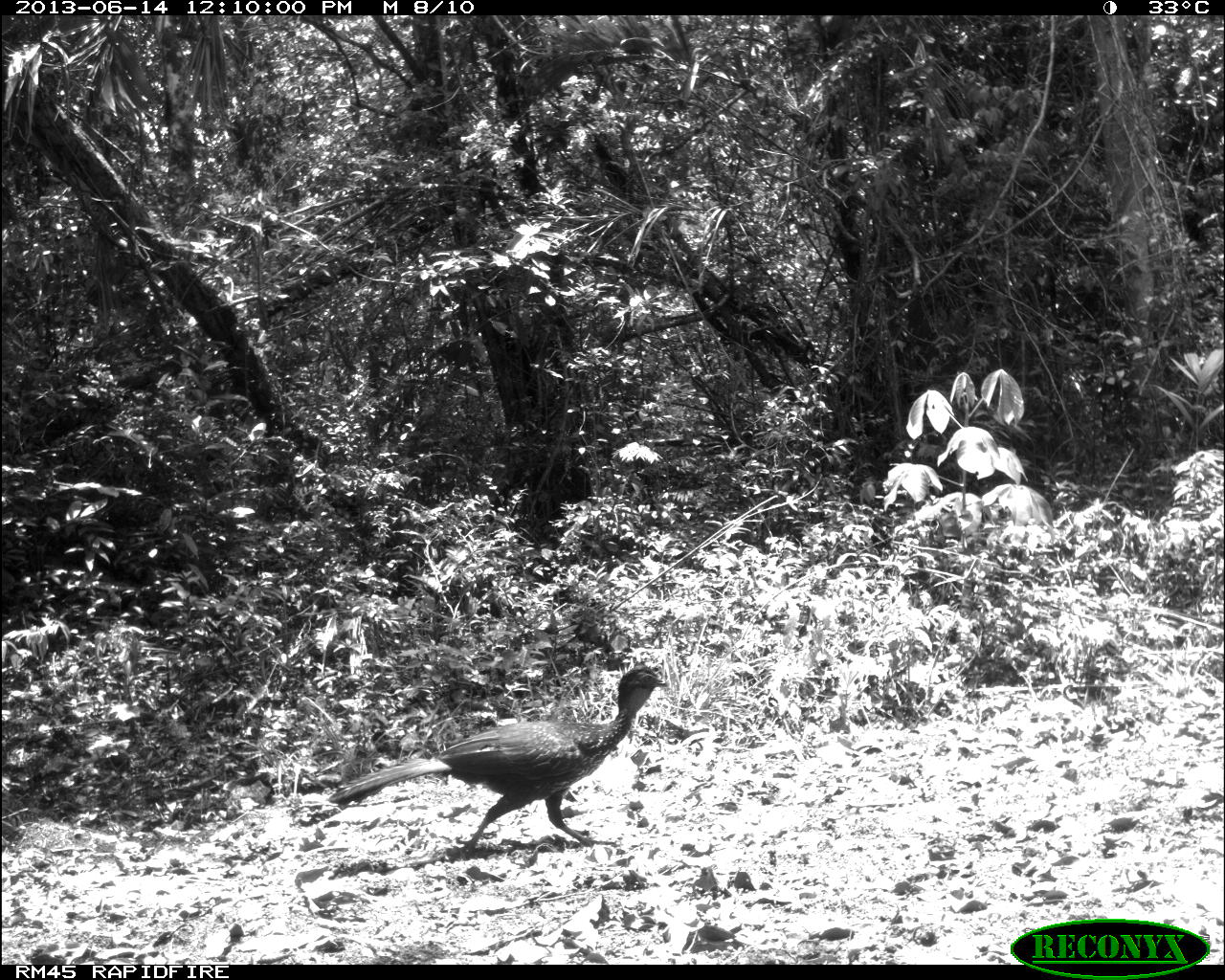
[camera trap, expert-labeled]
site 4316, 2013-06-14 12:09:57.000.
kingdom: Animalia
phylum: Chordata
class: Aves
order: Galliformes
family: Cracidae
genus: Penelope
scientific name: Penelope purpurascens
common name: crested guan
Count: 3.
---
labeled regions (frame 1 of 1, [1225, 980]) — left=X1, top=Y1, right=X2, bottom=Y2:
penelope purpurascens: left=326, top=662, right=669, bottom=862